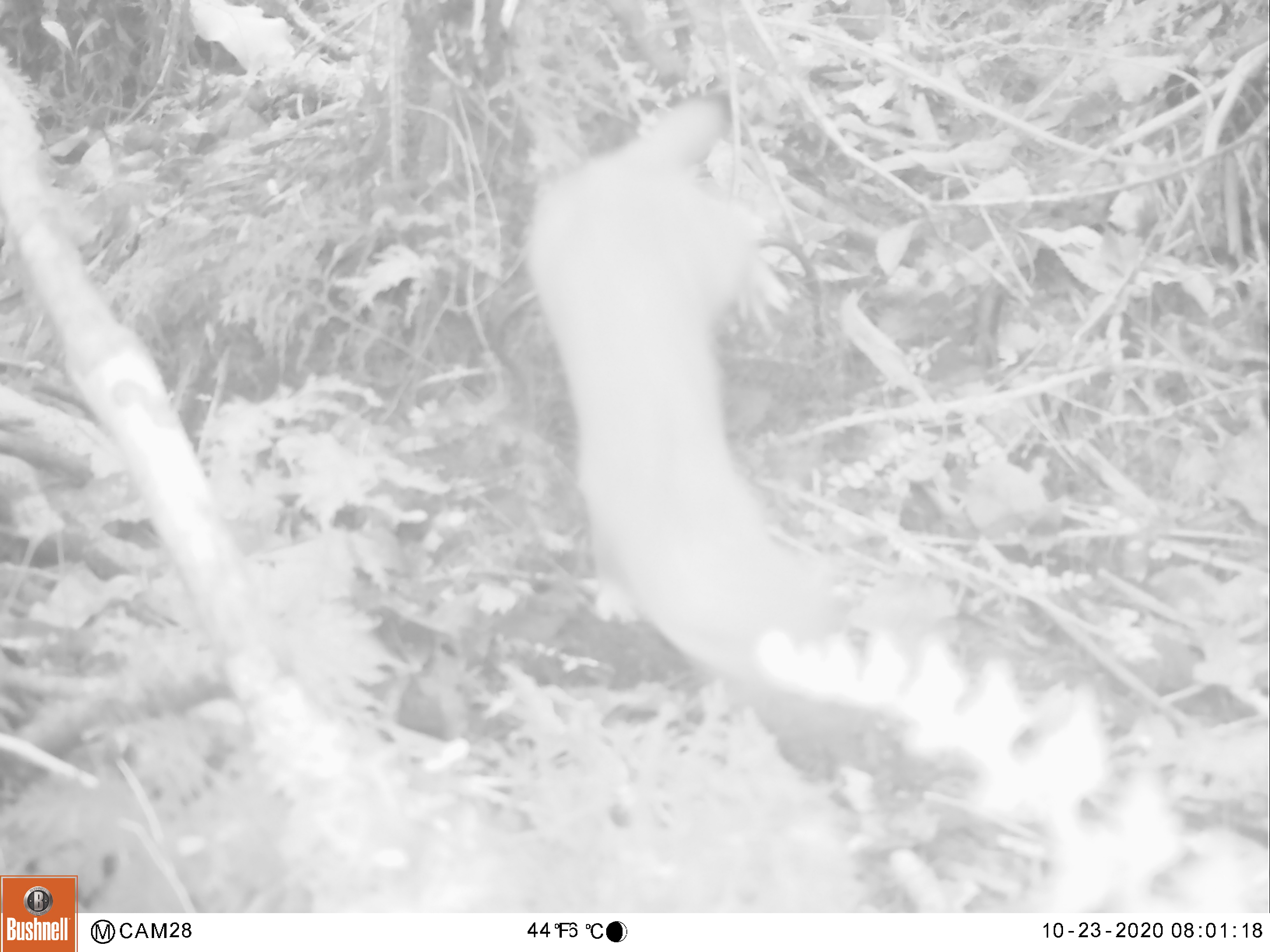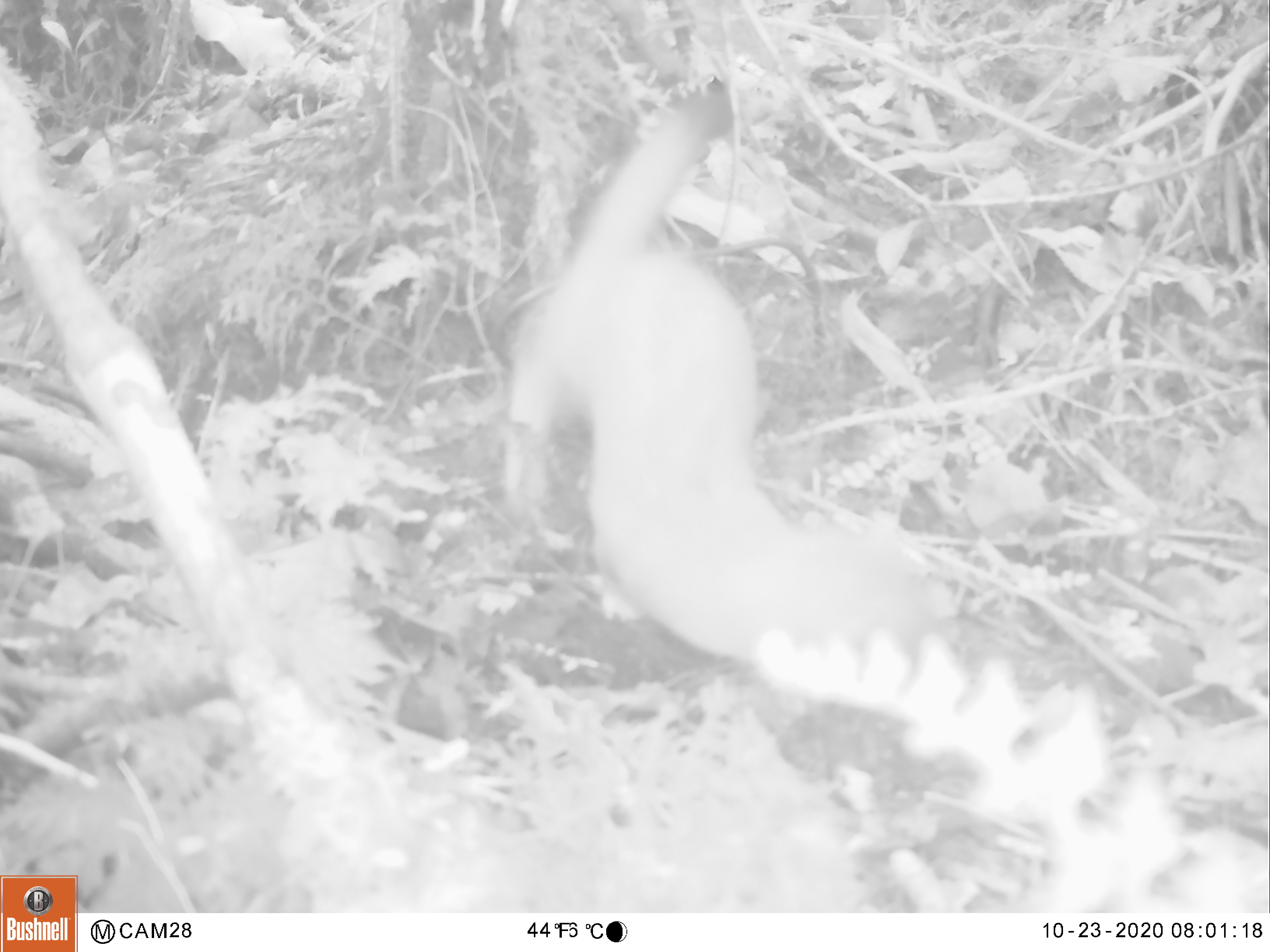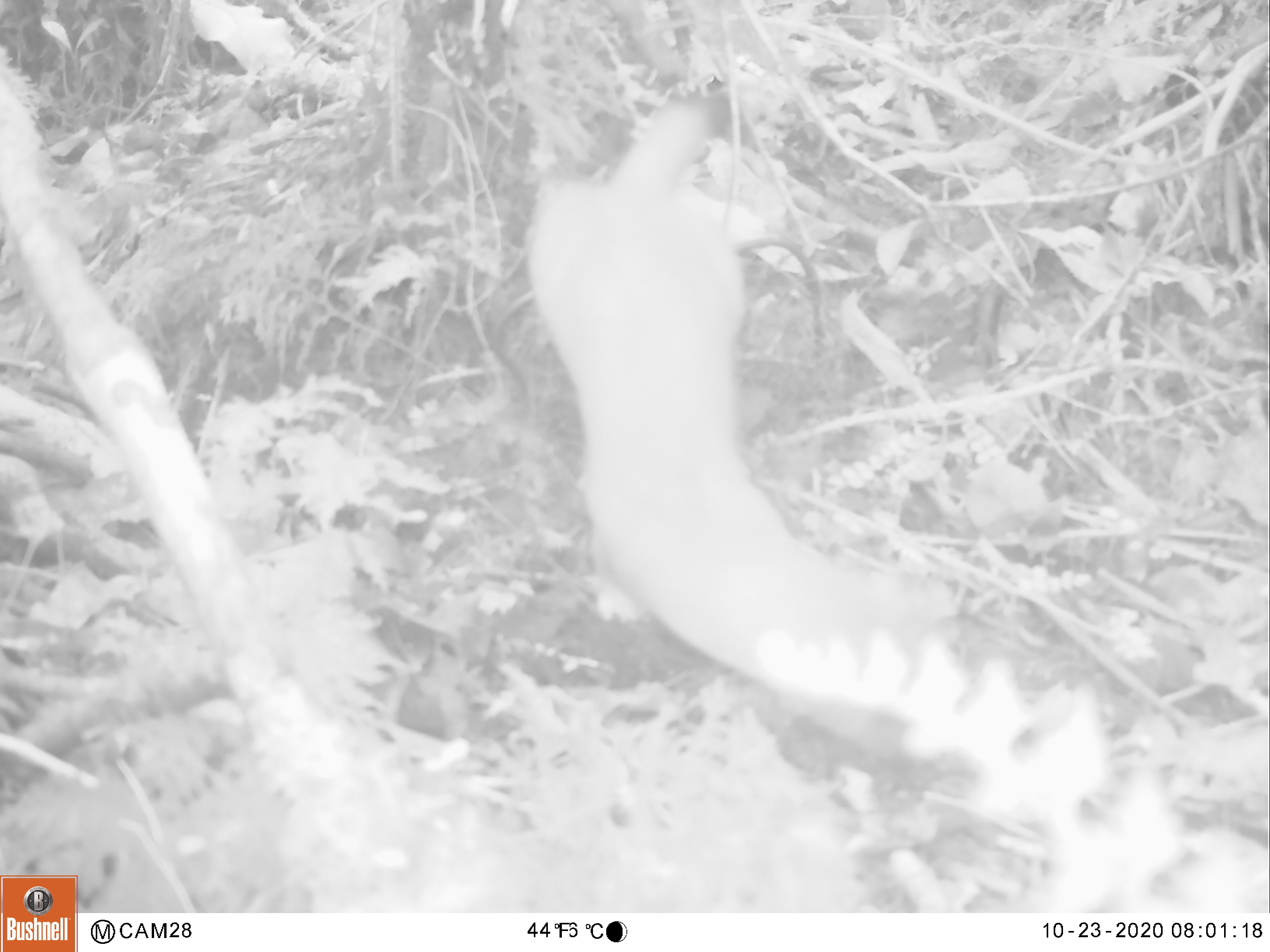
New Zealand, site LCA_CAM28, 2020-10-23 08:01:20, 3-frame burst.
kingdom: Animalia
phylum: Chordata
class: Mammalia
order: Carnivora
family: Mustelidae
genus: Mustela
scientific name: Mustela erminea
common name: stoat